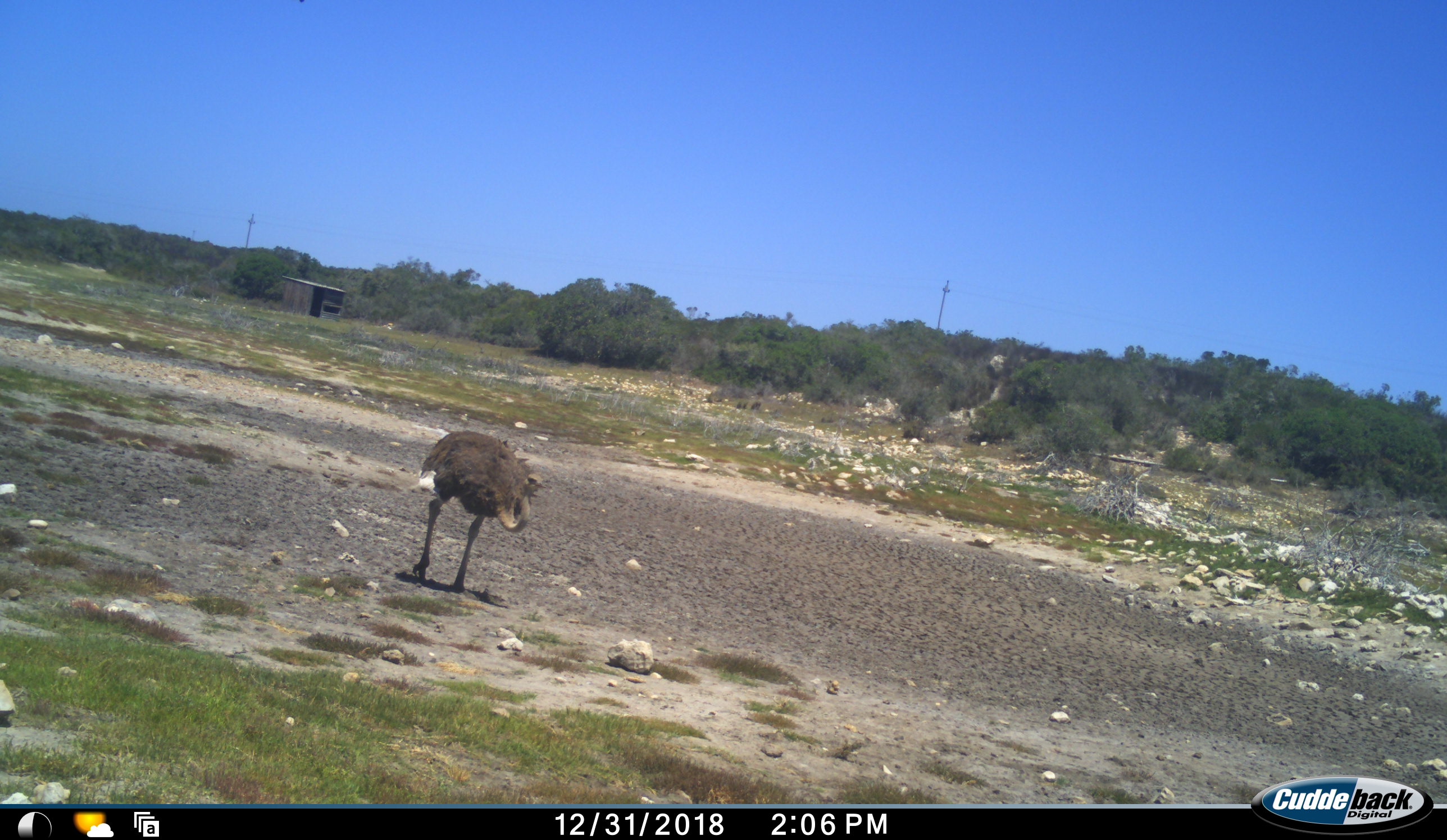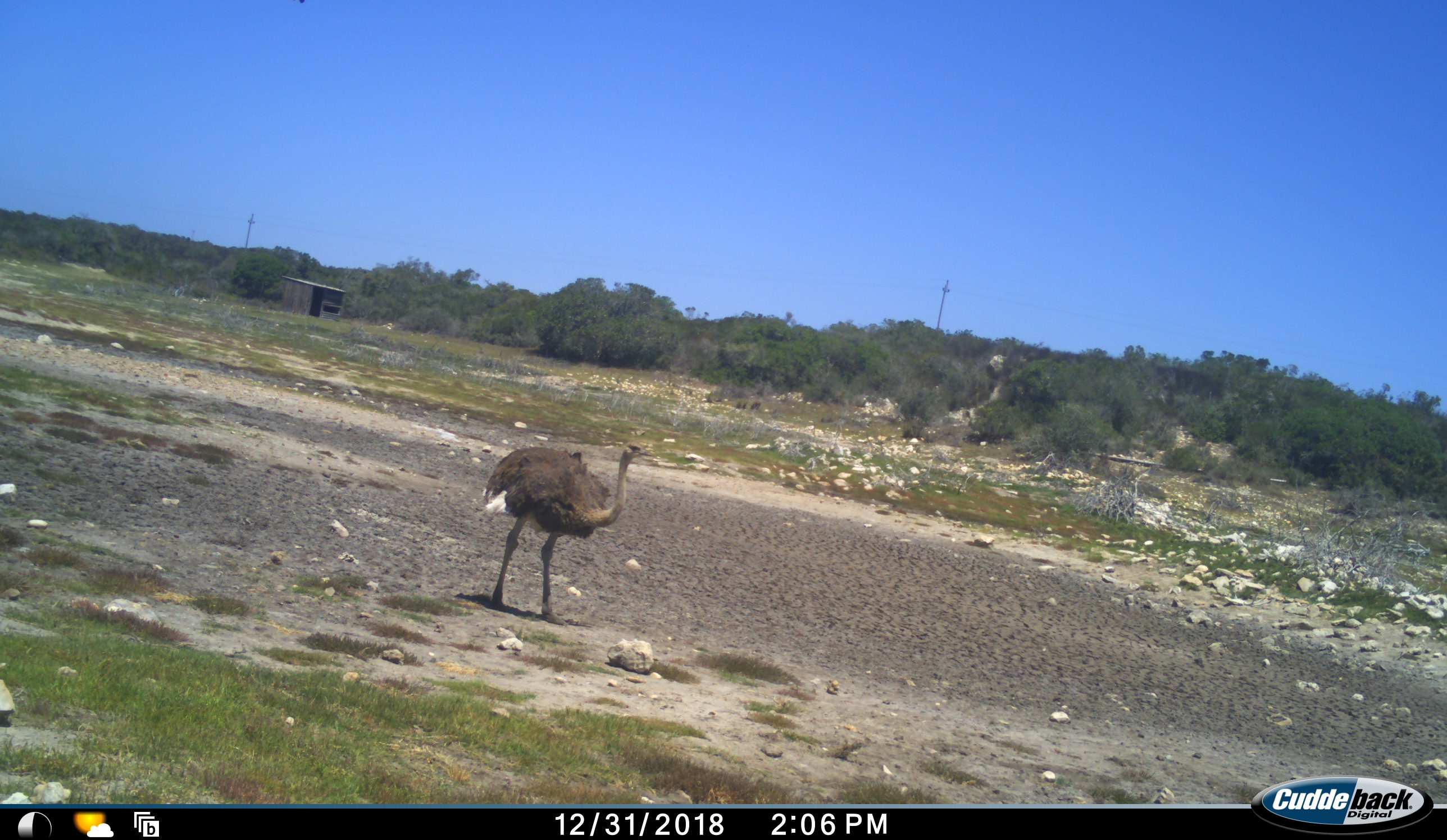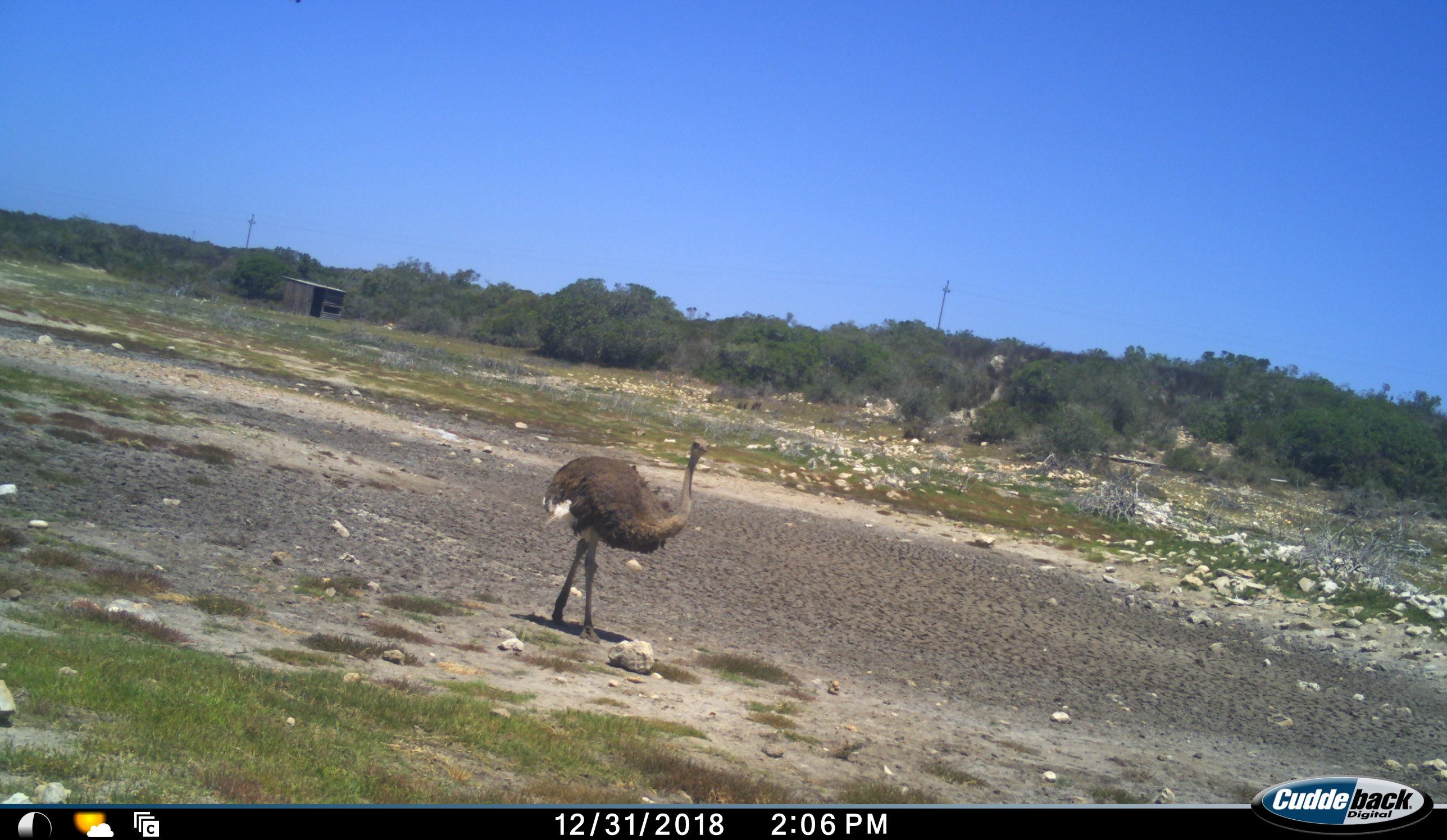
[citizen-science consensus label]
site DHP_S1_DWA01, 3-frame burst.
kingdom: Animalia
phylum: Chordata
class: Aves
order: Struthioniformes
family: Struthionidae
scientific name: Struthionidae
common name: ostrich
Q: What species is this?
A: Ostrich (Struthionidae).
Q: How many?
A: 1.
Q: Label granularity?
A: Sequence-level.